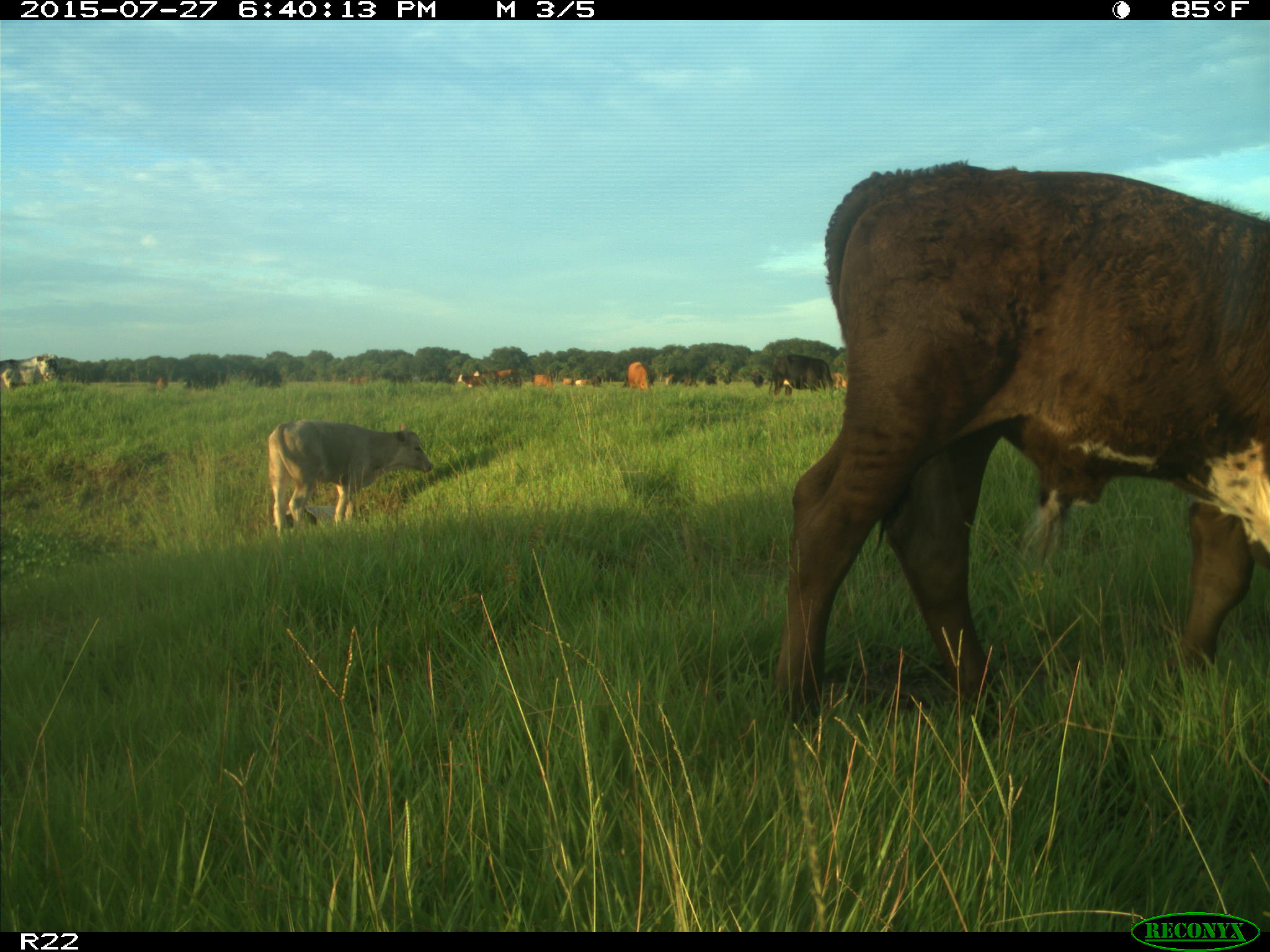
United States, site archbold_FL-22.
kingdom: Animalia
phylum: Chordata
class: Mammalia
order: Artiodactyla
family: Bovidae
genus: Bos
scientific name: Bos taurus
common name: domestic cow